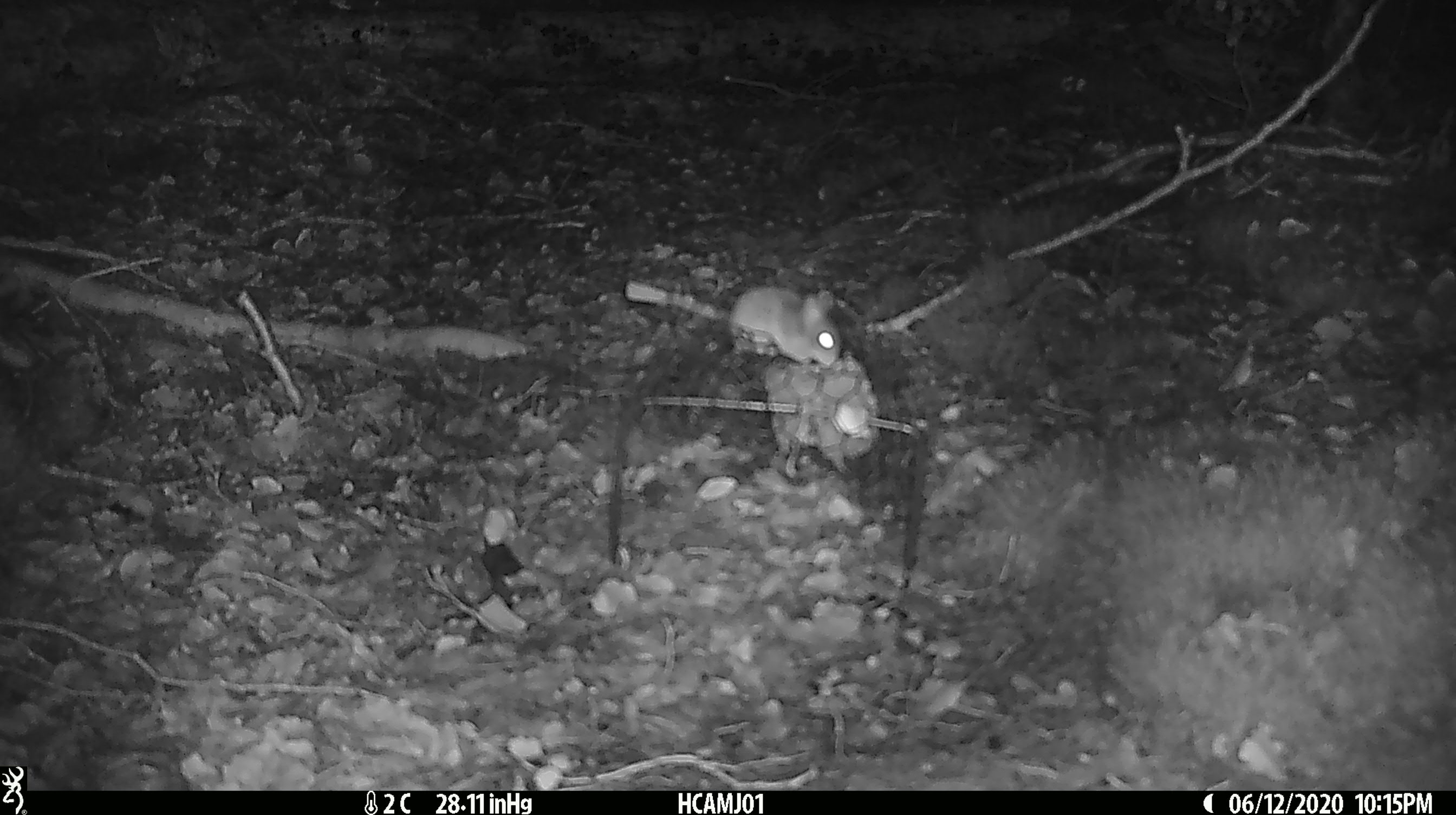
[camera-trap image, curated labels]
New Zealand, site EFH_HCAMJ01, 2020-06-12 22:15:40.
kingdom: Animalia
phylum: Chordata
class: Mammalia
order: Rodentia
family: Muridae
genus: Mus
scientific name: Mus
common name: mouse